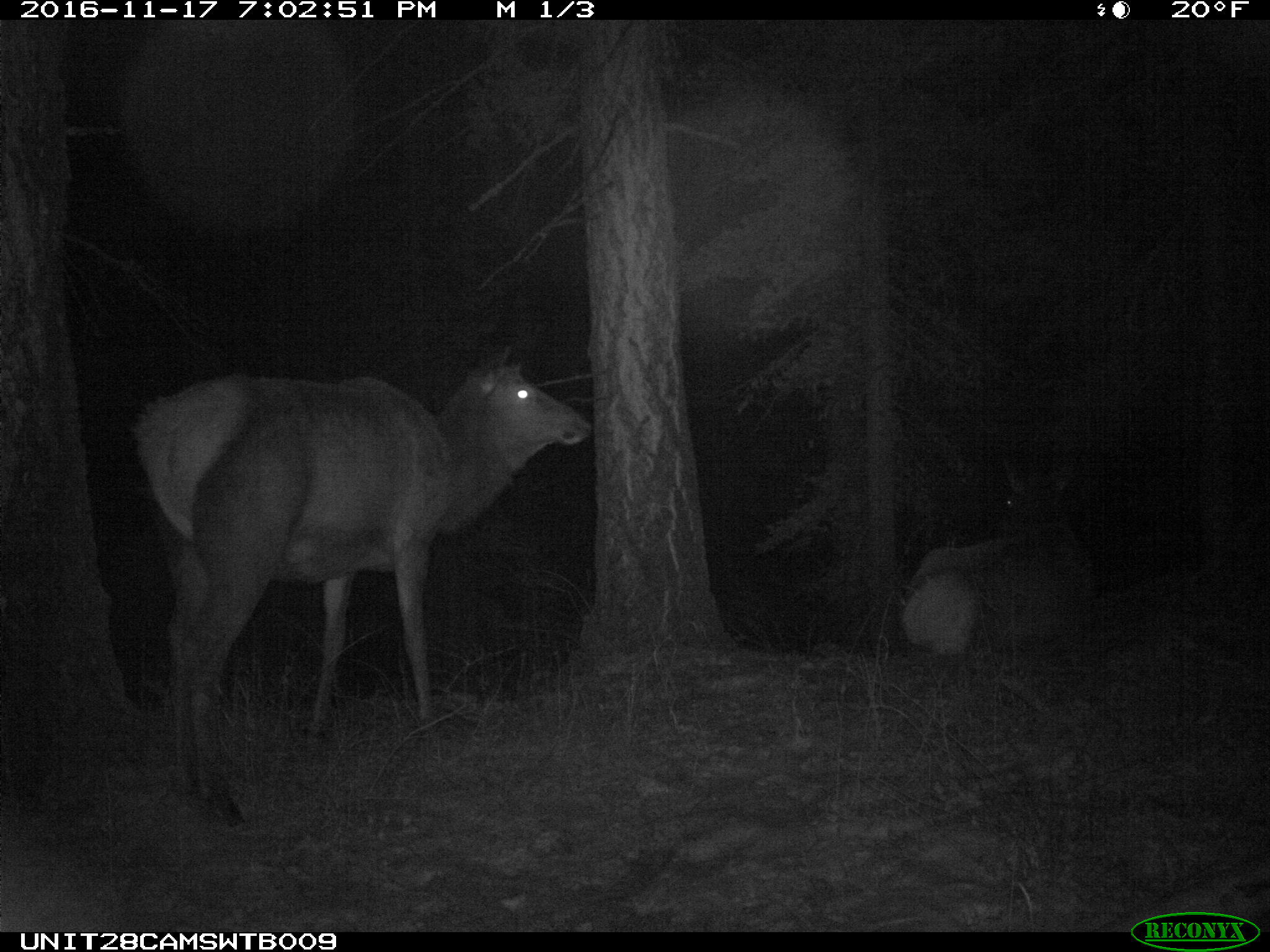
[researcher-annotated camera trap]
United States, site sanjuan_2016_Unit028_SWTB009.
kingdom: Animalia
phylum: Chordata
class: Mammalia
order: Artiodactyla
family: Cervidae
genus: Cervus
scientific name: Cervus elaphus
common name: red deer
Cervus elaphus (red deer).